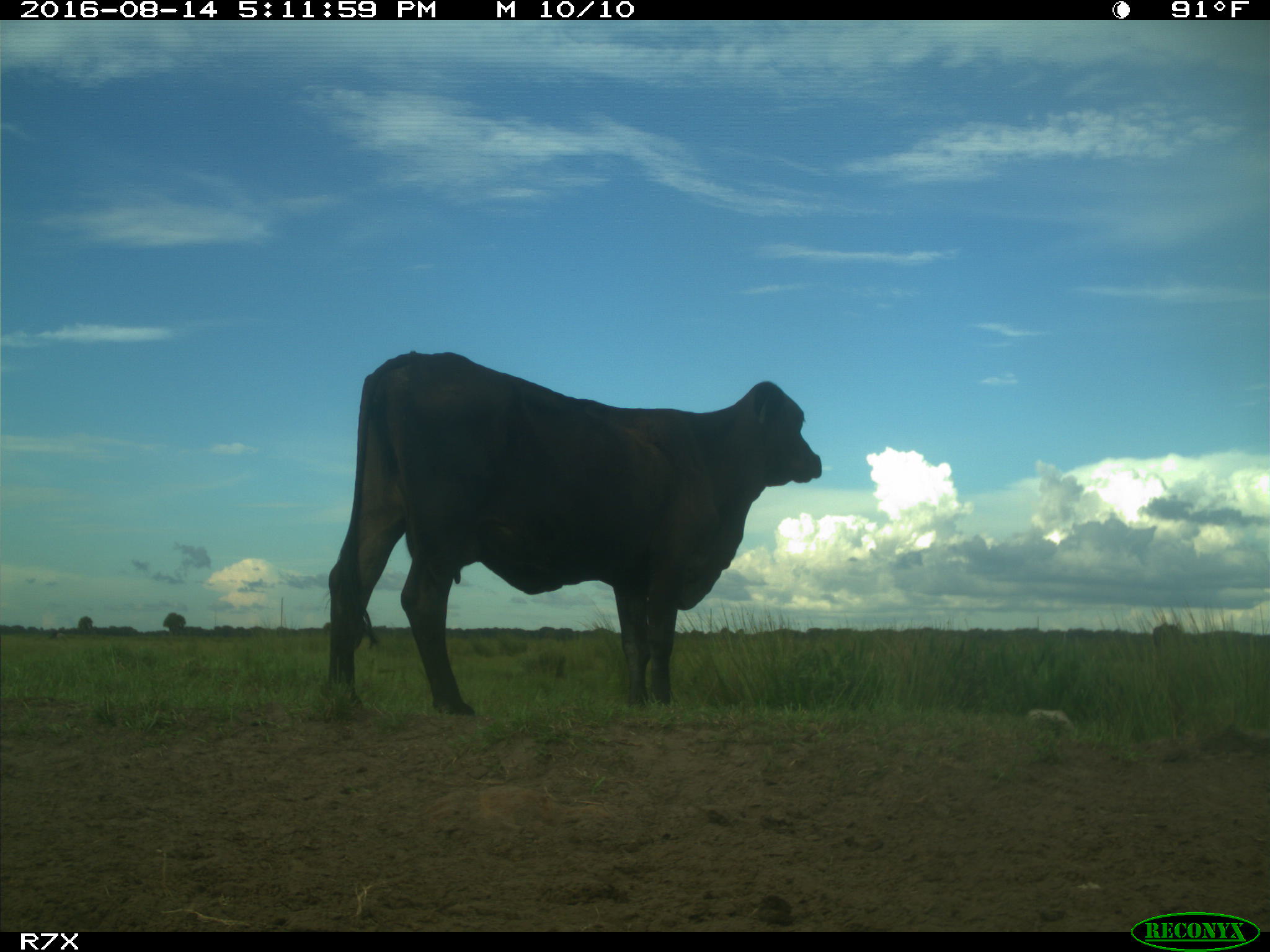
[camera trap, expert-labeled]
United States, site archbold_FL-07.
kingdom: Animalia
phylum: Chordata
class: Mammalia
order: Artiodactyla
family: Bovidae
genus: Bos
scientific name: Bos taurus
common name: domestic cow